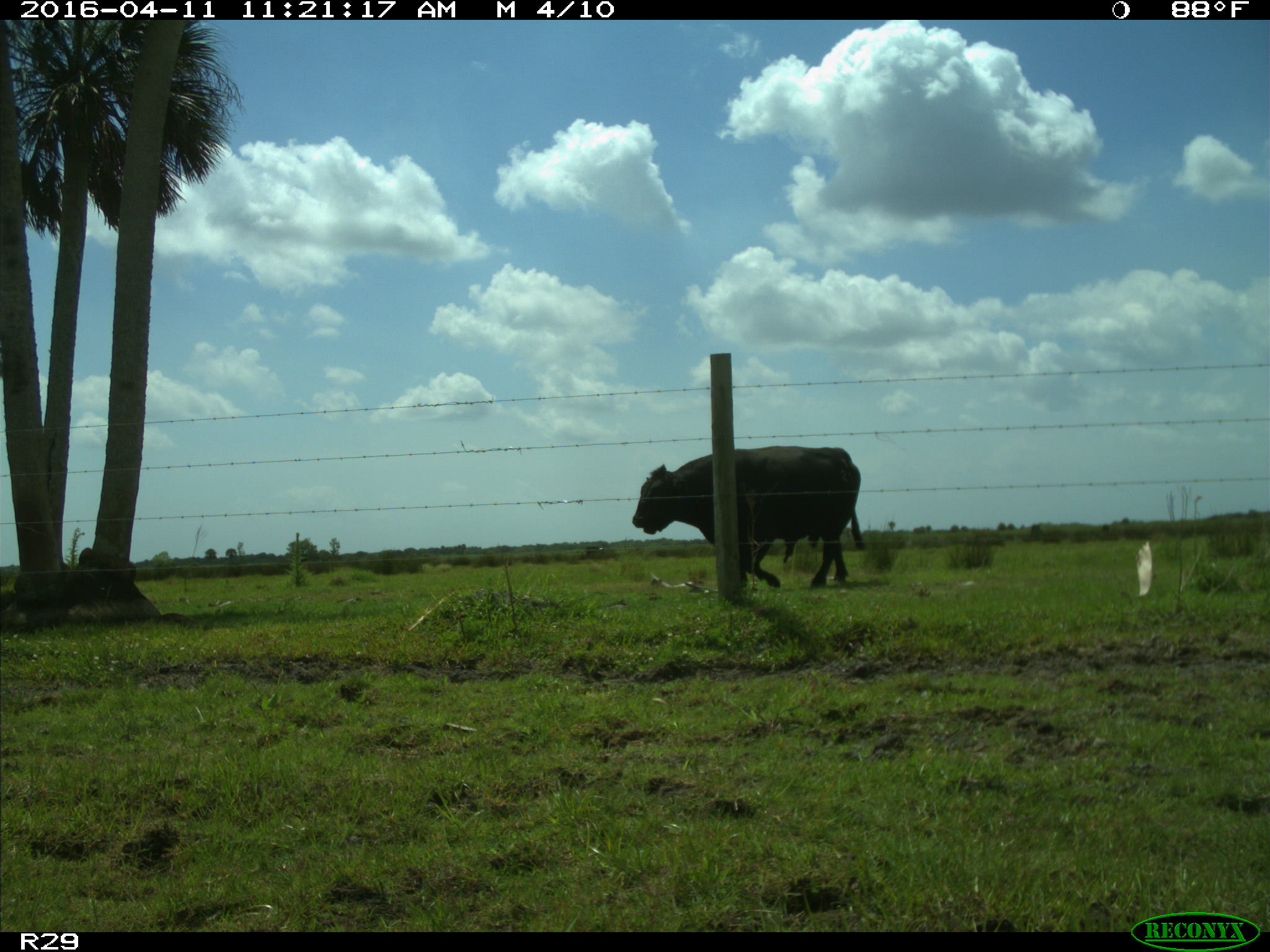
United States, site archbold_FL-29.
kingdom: Animalia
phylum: Chordata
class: Mammalia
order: Artiodactyla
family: Bovidae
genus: Bos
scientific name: Bos taurus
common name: domestic cow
Bos taurus (domestic cow).